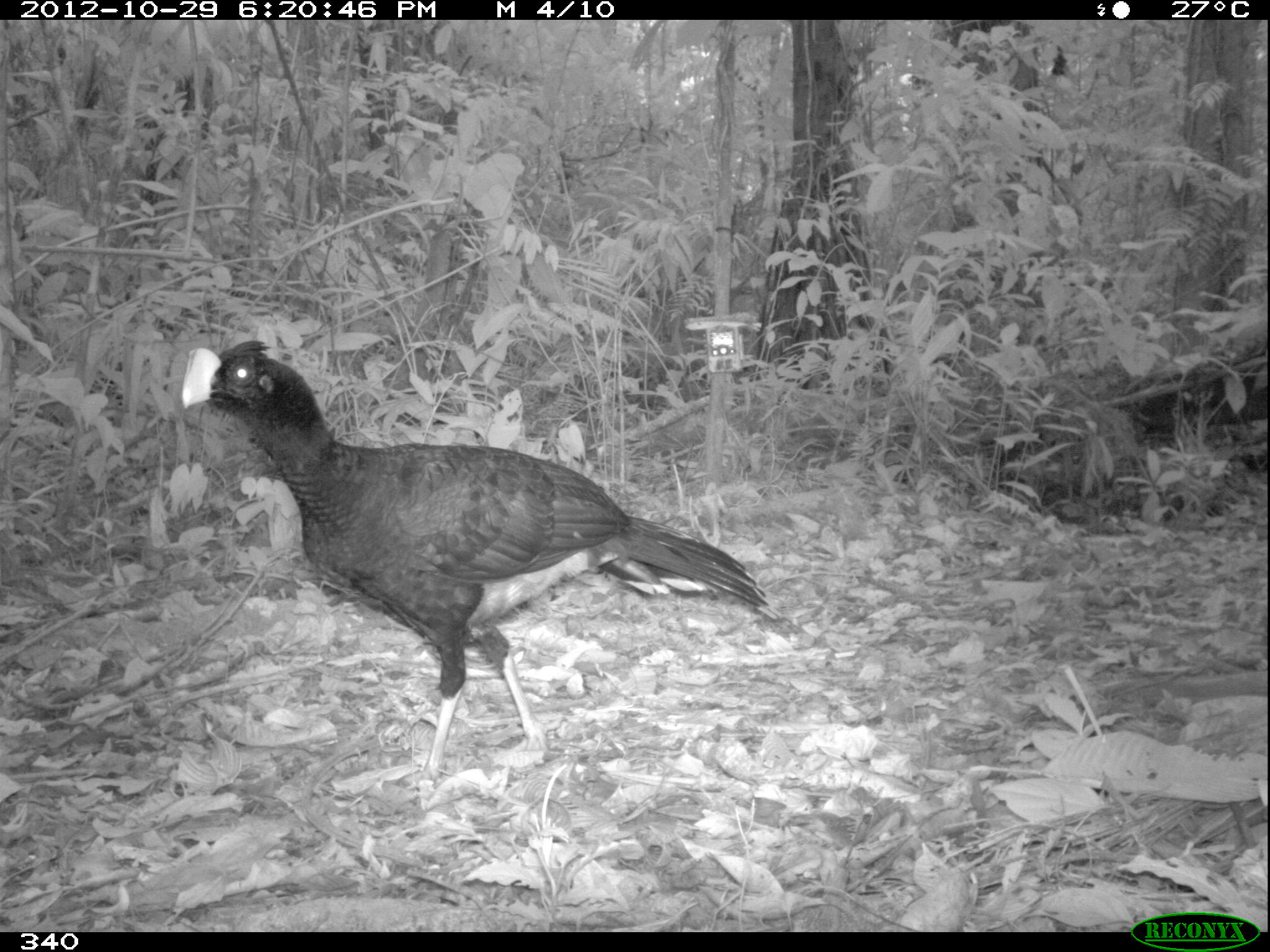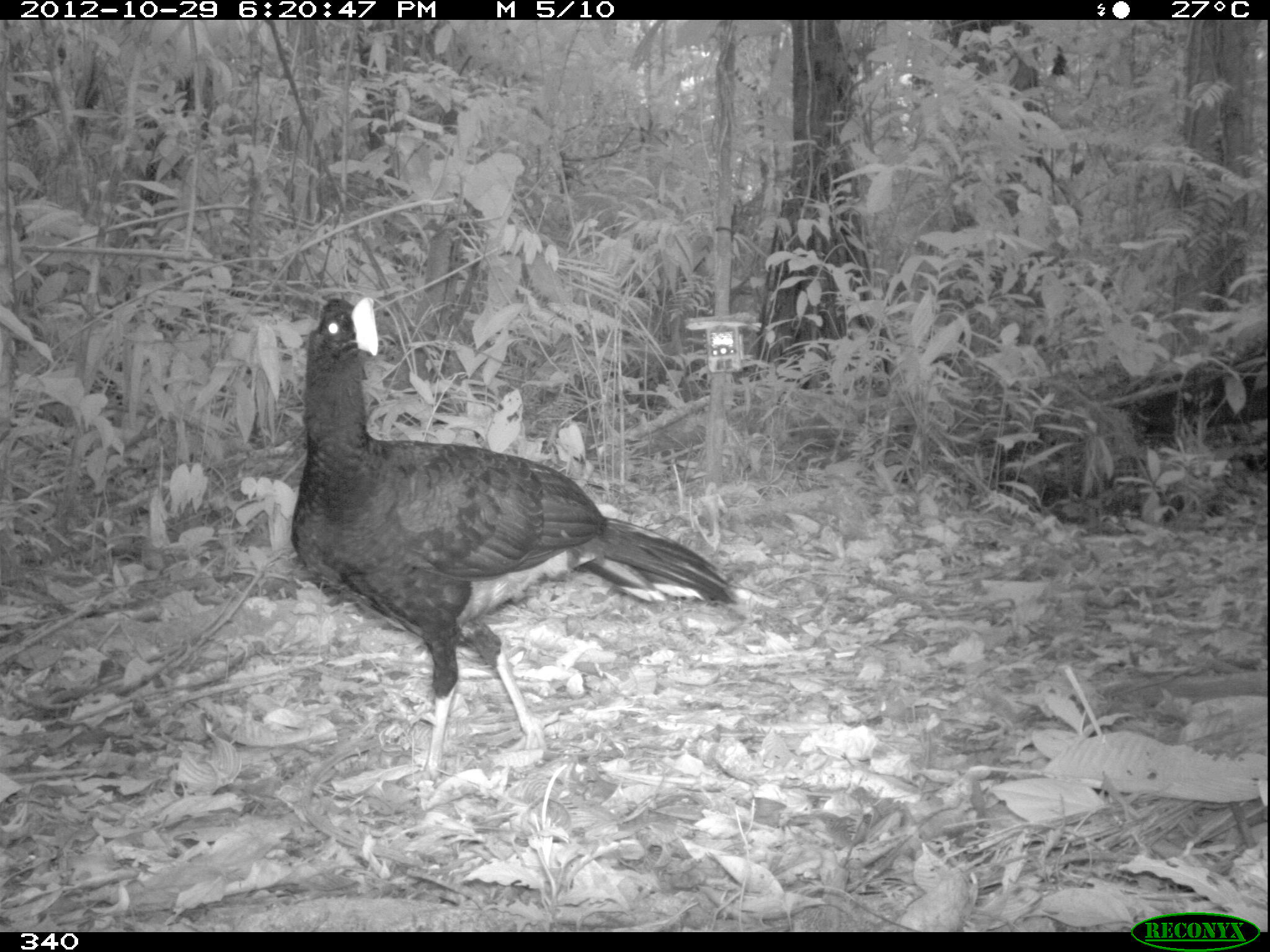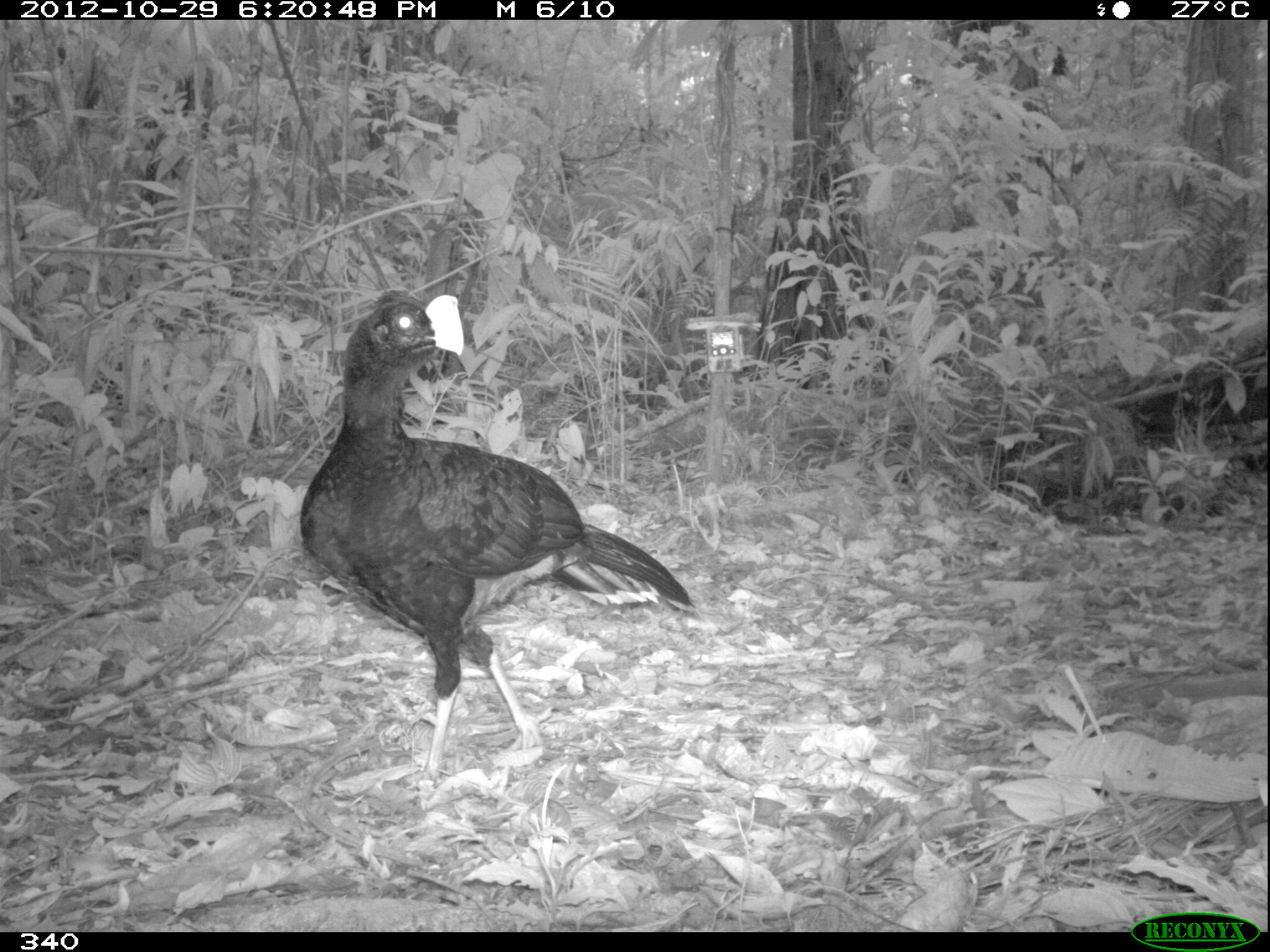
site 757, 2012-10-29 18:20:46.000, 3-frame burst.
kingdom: Animalia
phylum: Chordata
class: Aves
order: Galliformes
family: Cracidae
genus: Mitu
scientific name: Mitu tuberosum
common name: razor-billed curassow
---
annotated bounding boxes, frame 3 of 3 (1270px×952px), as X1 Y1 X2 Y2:
mitu tuberosum: 299 290 696 781